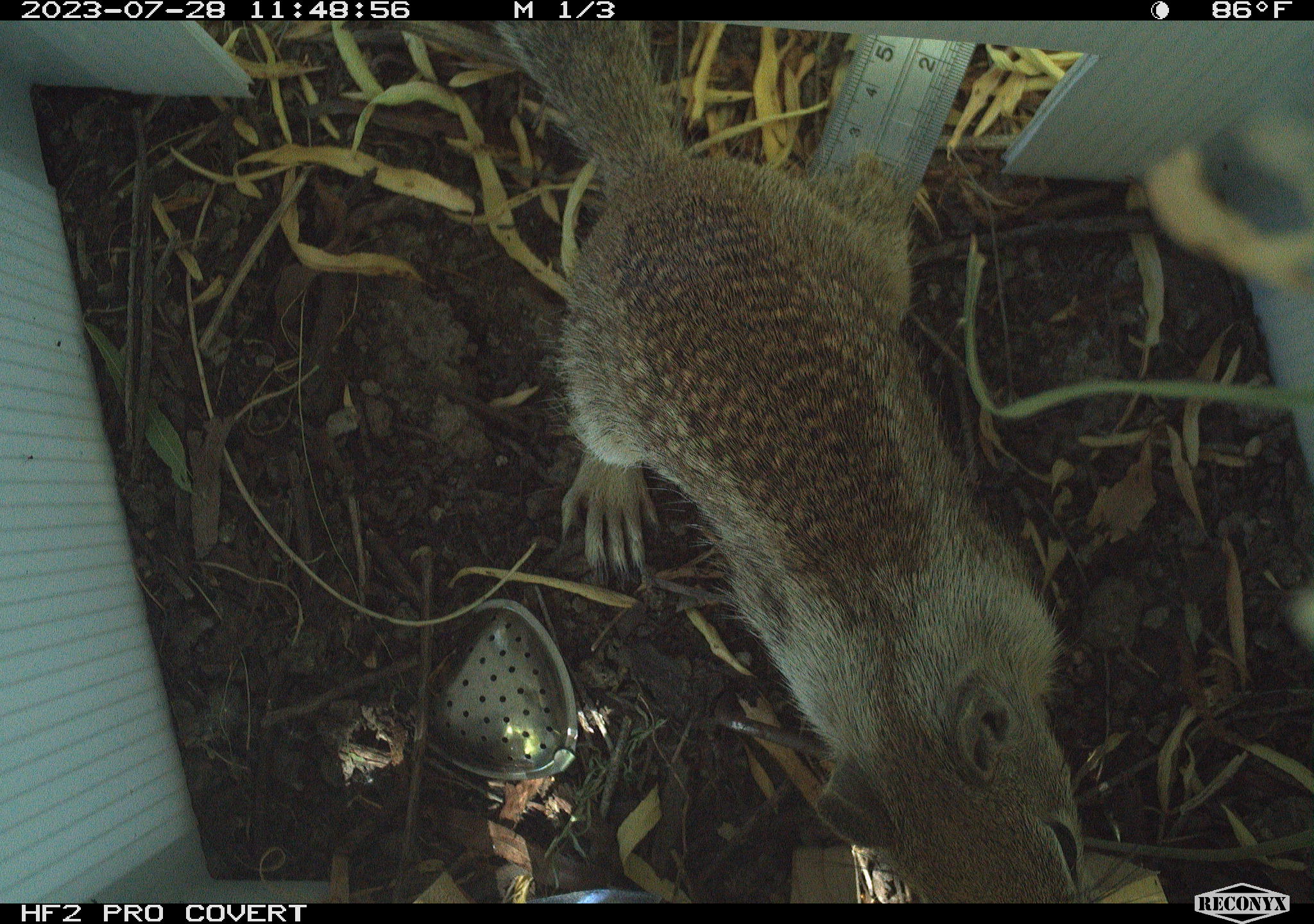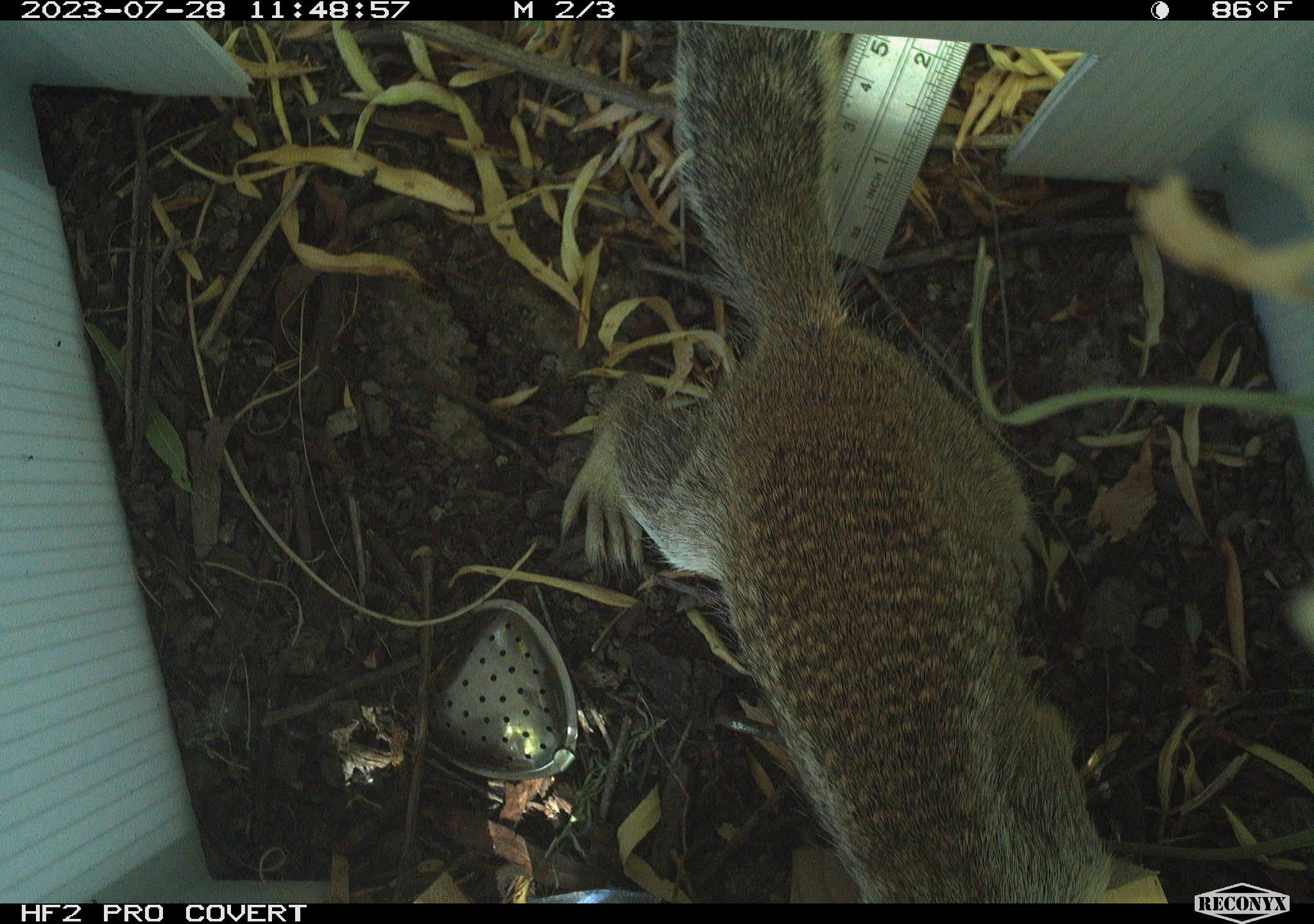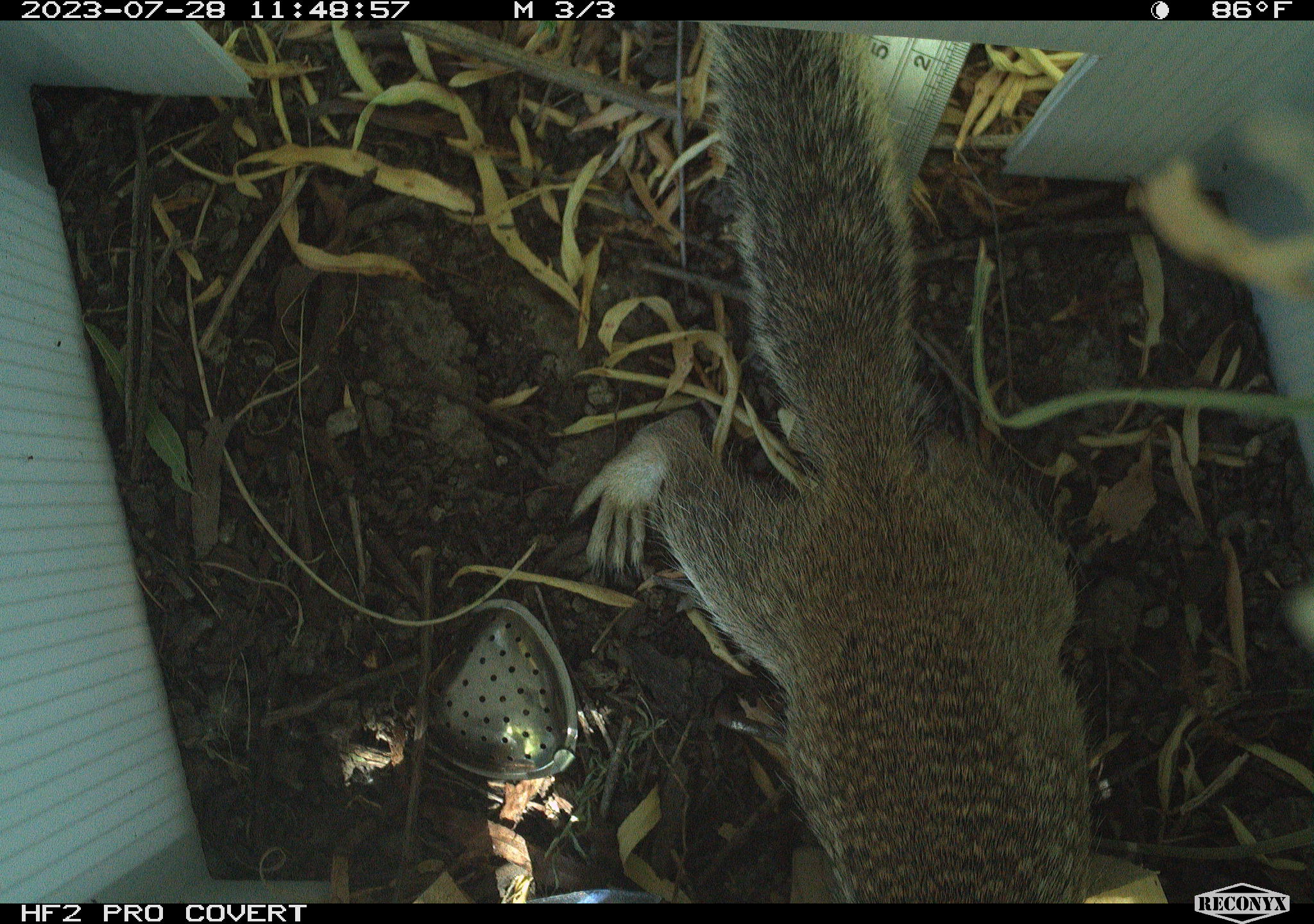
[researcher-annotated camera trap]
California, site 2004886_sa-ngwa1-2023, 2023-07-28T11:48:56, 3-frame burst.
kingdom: Animalia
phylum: Chordata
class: Mammalia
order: Rodentia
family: Sciuridae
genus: Otospermophilus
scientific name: Otospermophilus beecheyi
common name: california ground squirrel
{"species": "california ground squirrel (Otospermophilus beecheyi)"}